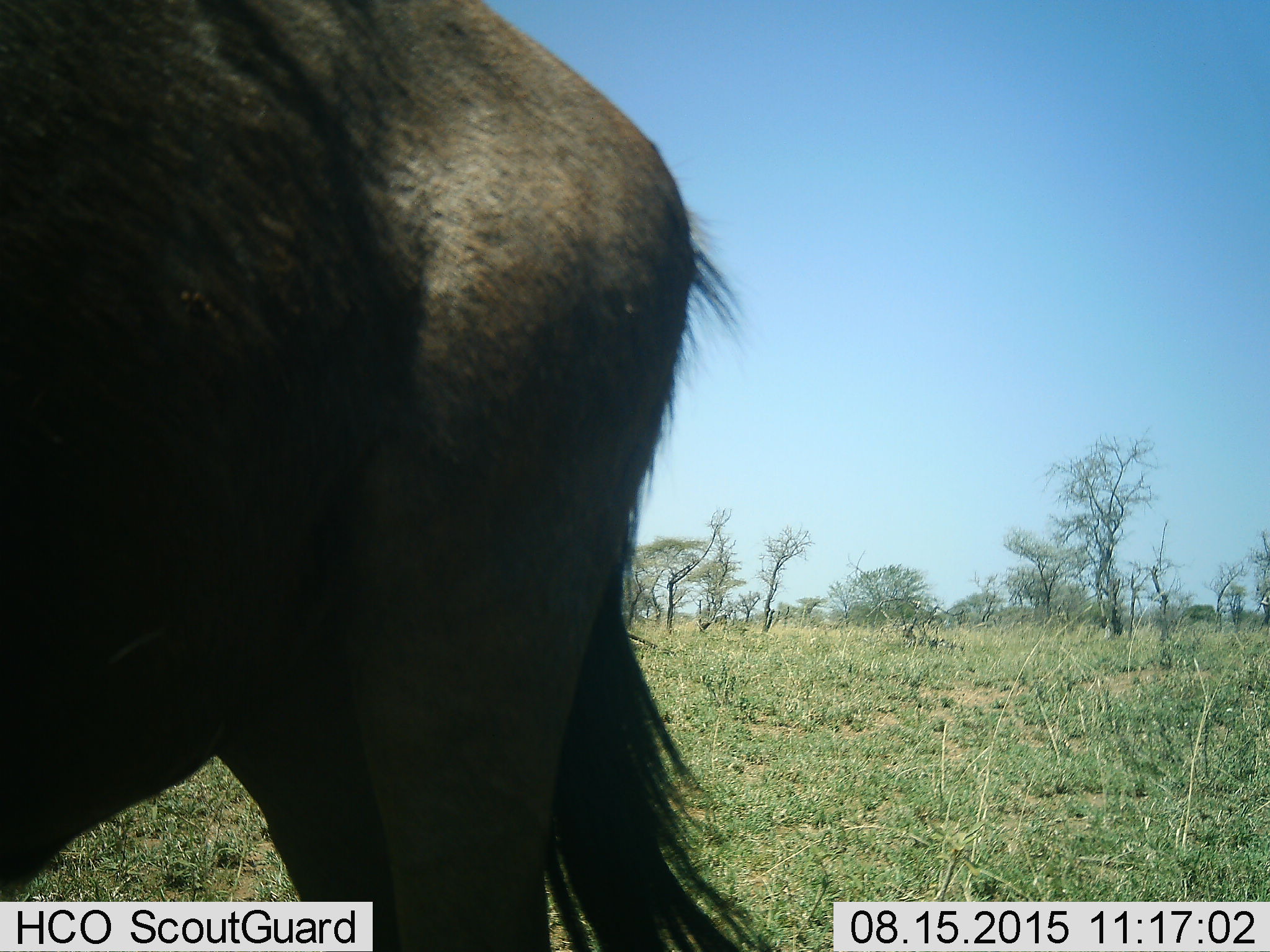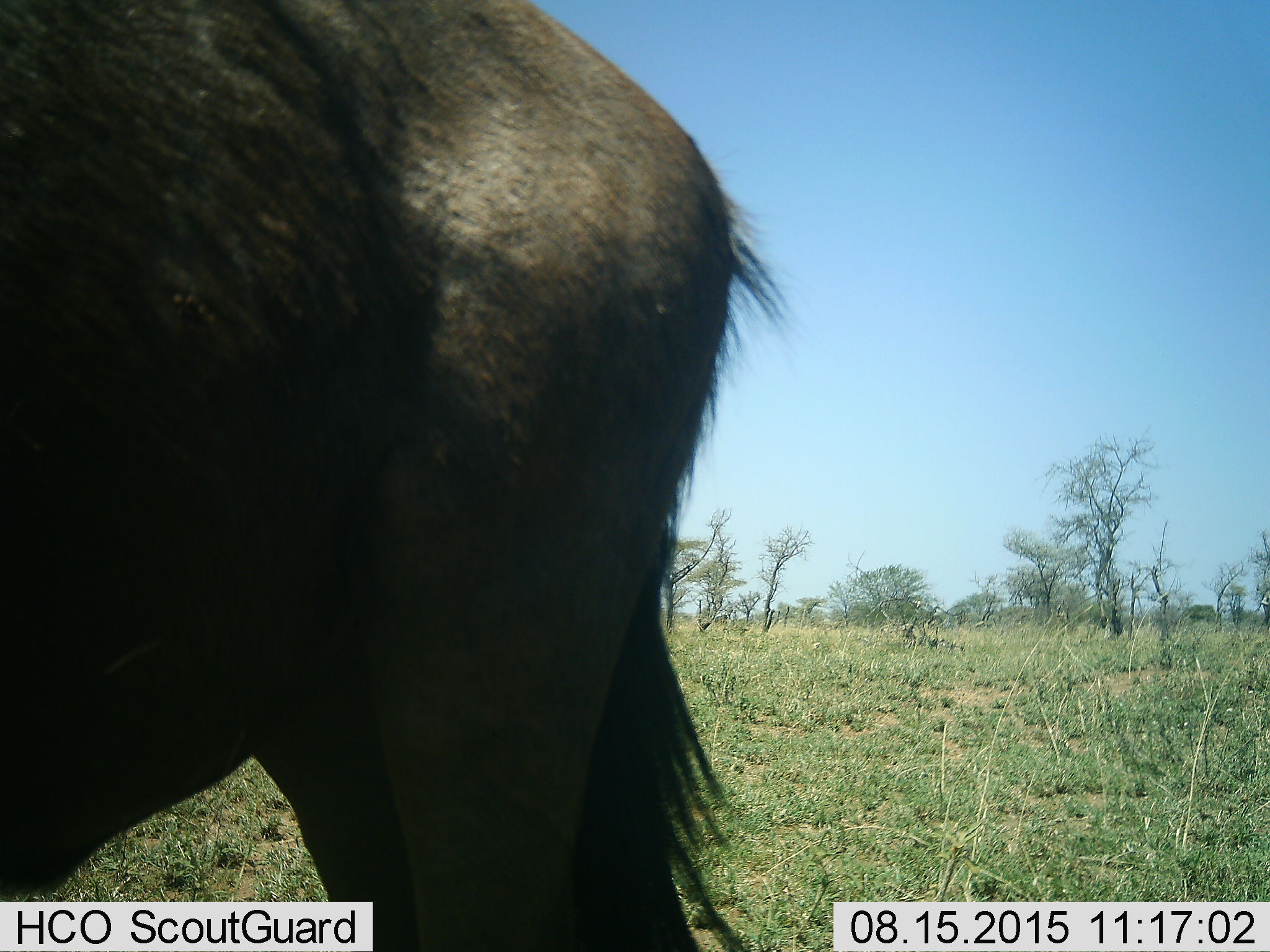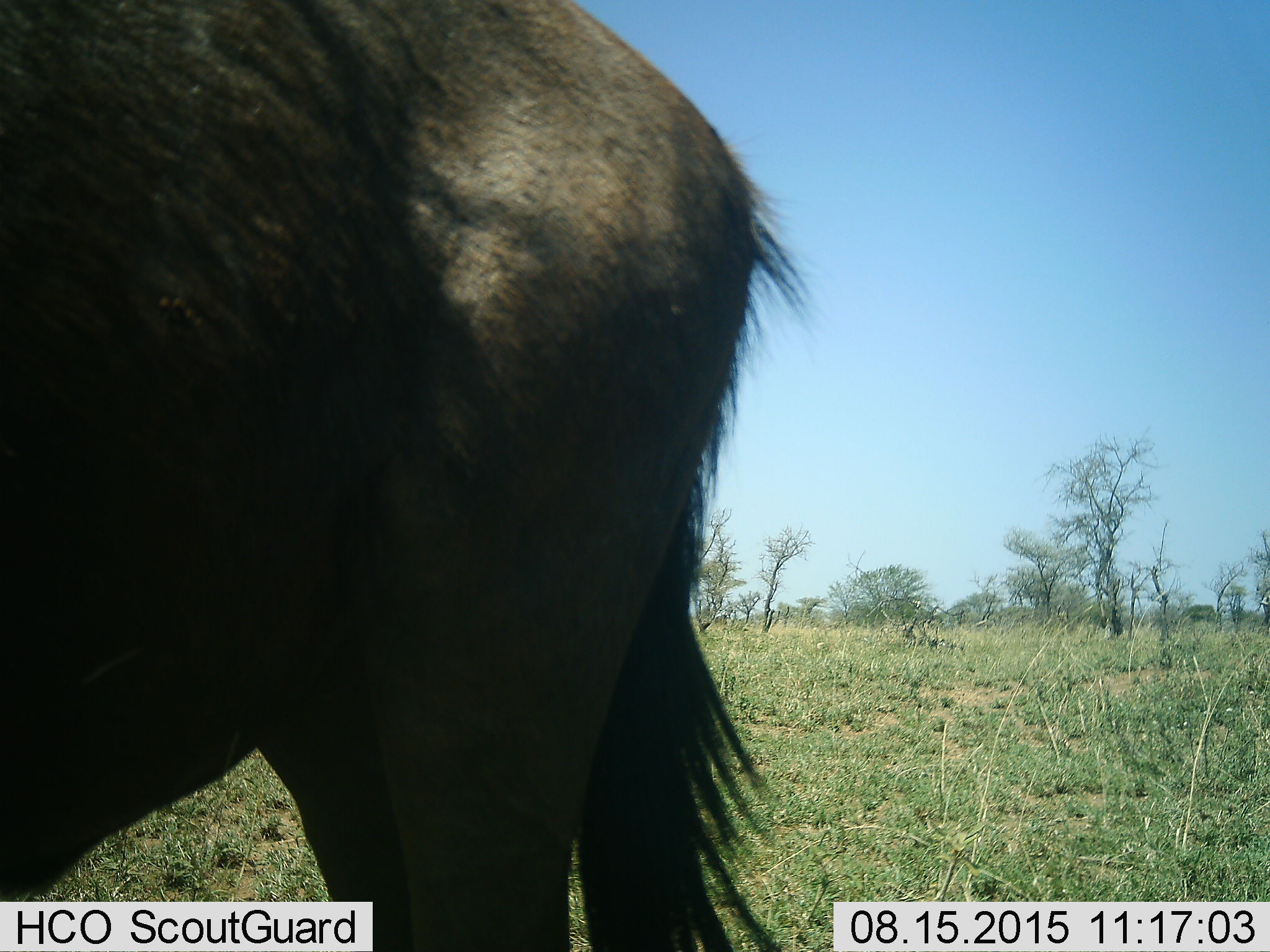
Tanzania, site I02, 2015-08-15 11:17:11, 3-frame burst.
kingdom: Animalia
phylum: Chordata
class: Mammalia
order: Artiodactyla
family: Bovidae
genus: Connochaetes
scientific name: Connochaetes taurinus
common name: blue wildebeest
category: wildebeest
Wildebeest (blue wildebeest) (Connochaetes taurinus), count 1. Behavior (volunteer vote fractions): standing 100%, resting 0%, moving 0%, interacting 0%. Young present (vote fraction): 0%. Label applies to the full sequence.